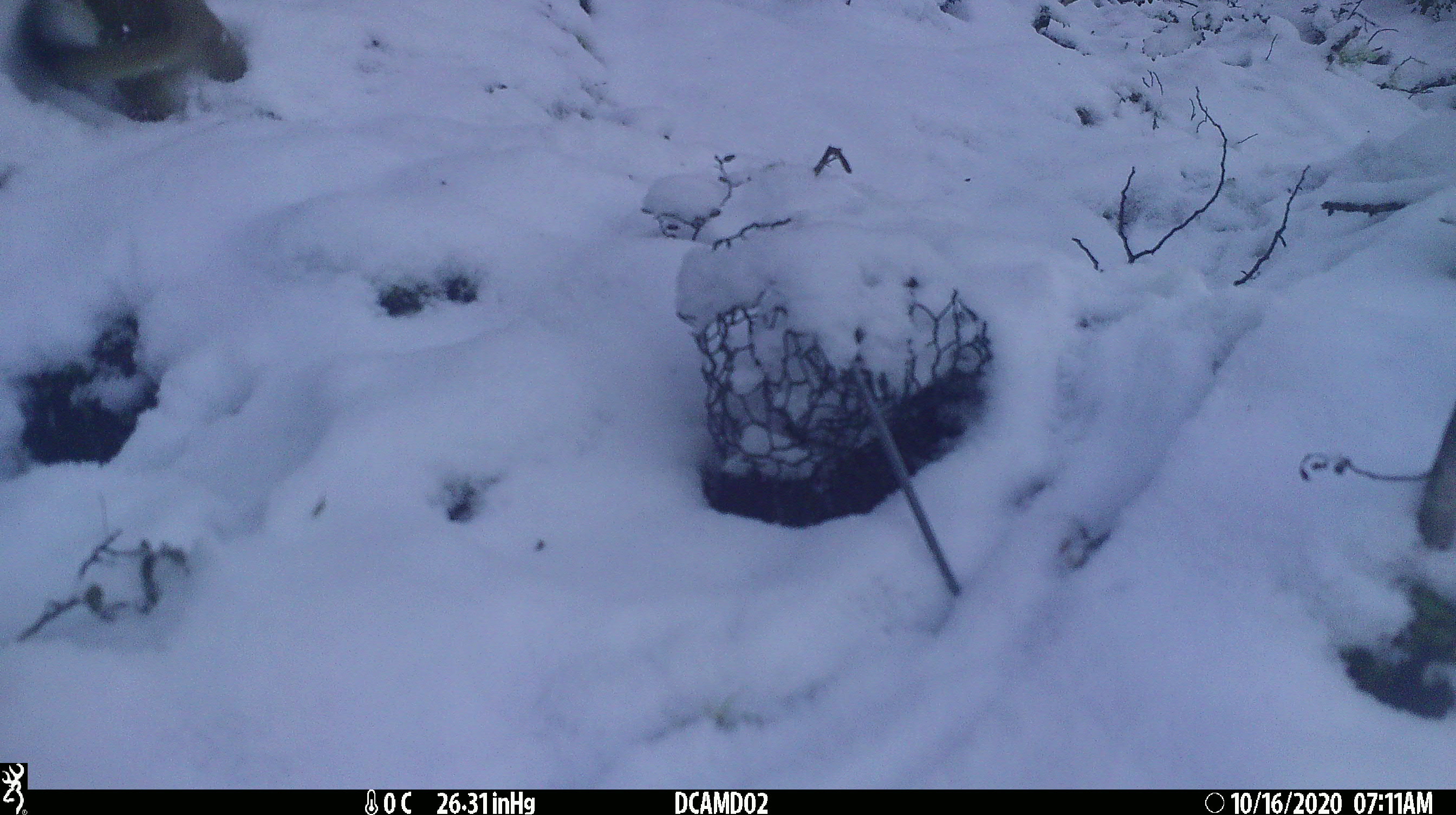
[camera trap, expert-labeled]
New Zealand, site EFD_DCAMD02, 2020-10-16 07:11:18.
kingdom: Animalia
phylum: Chordata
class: Mammalia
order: Carnivora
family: Mustelidae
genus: Mustela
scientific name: Mustela erminea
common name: stoat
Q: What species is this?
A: Stoat (Mustela erminea).